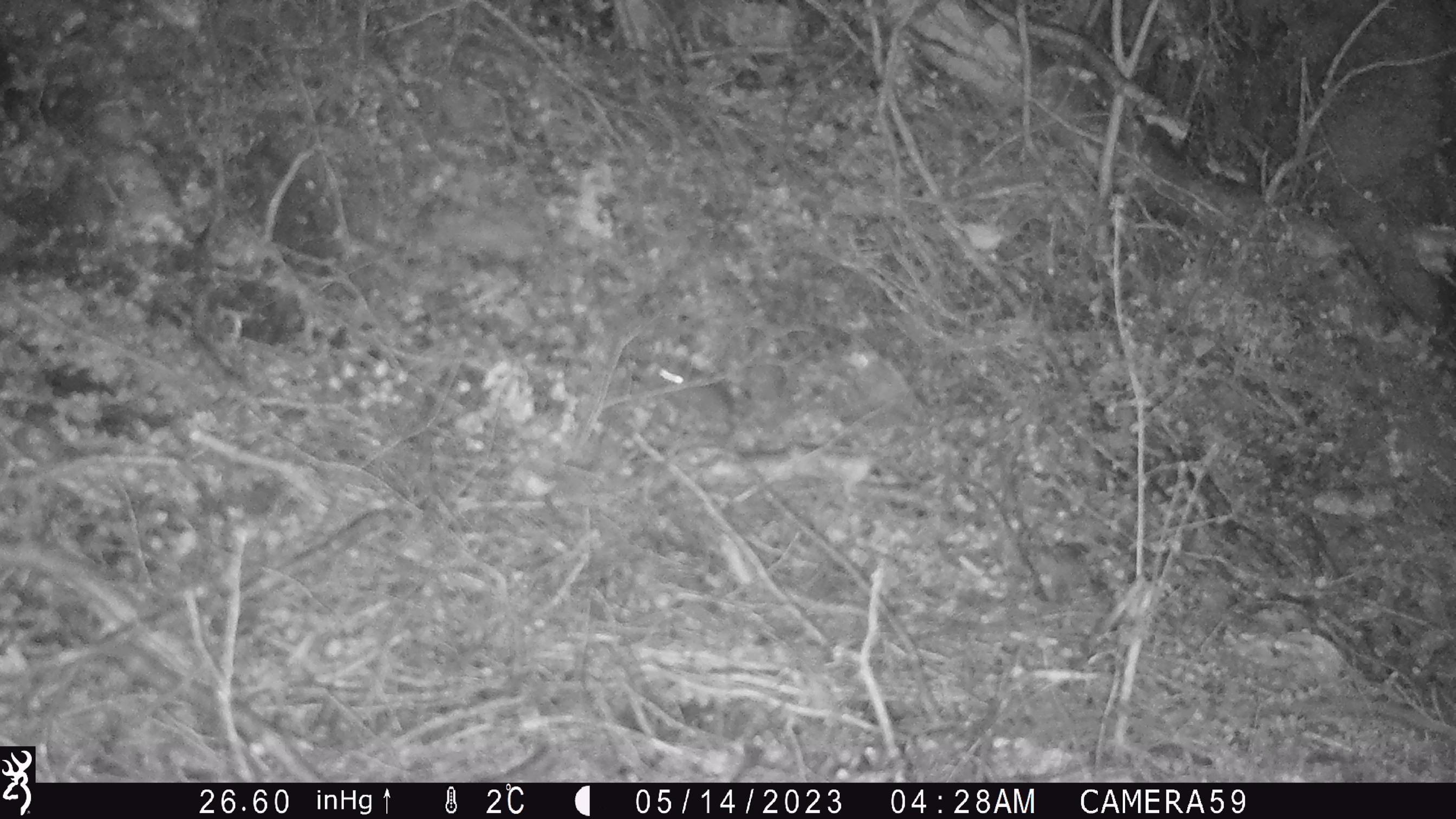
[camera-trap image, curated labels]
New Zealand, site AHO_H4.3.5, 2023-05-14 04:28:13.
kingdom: Animalia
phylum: Chordata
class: Mammalia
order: Rodentia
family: Muridae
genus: Mus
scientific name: Mus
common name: mouse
Mouse (Mus).